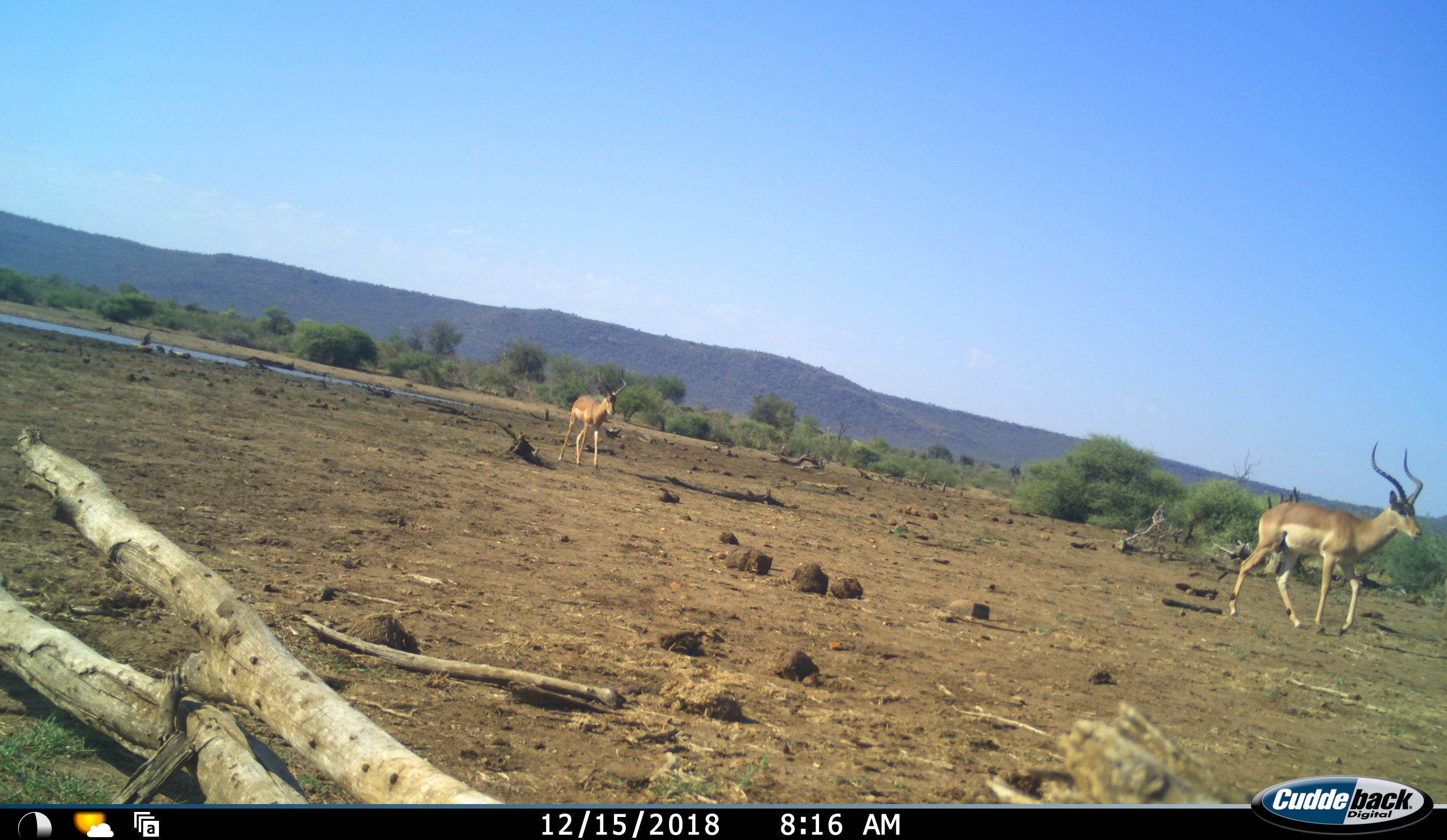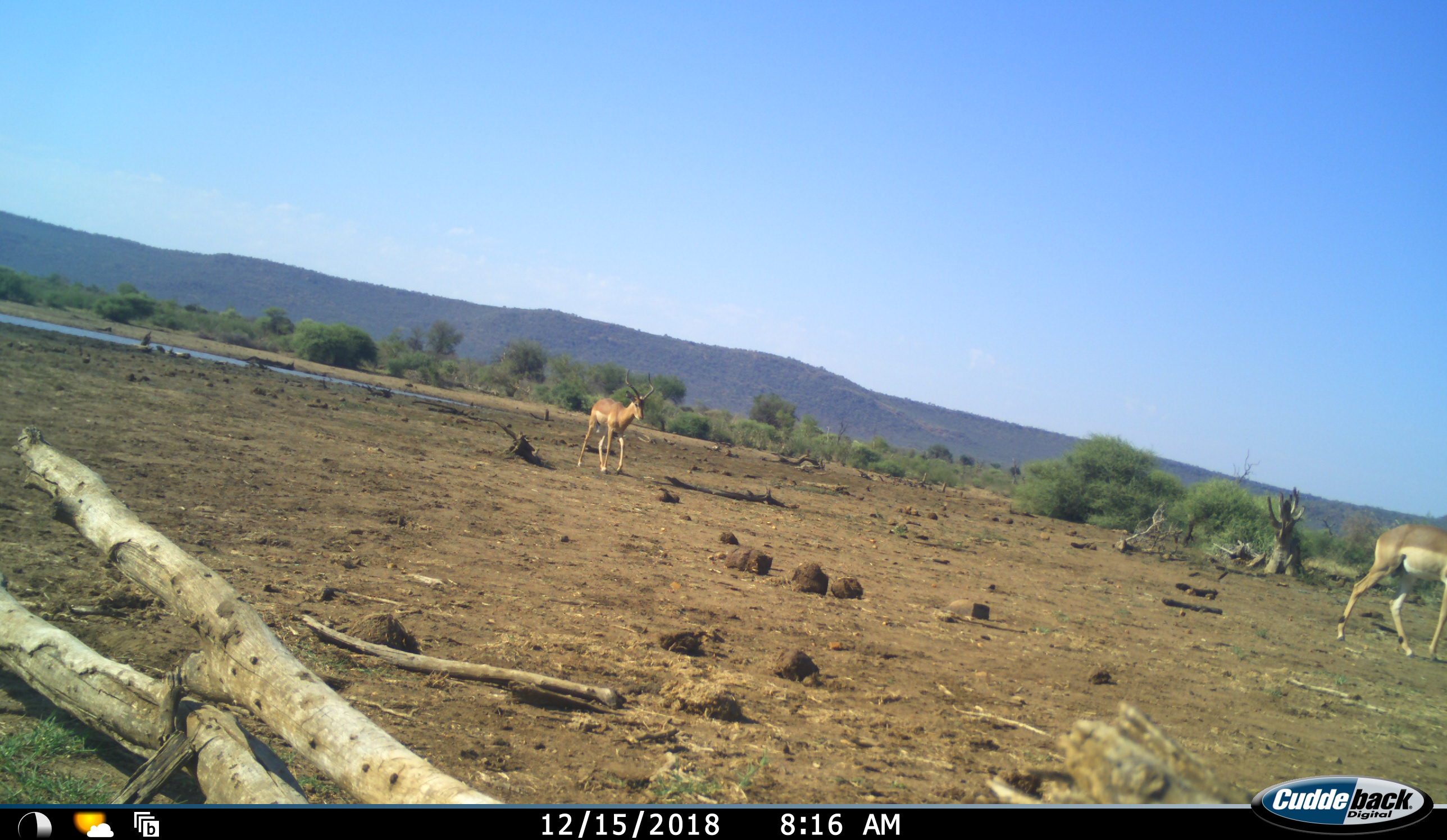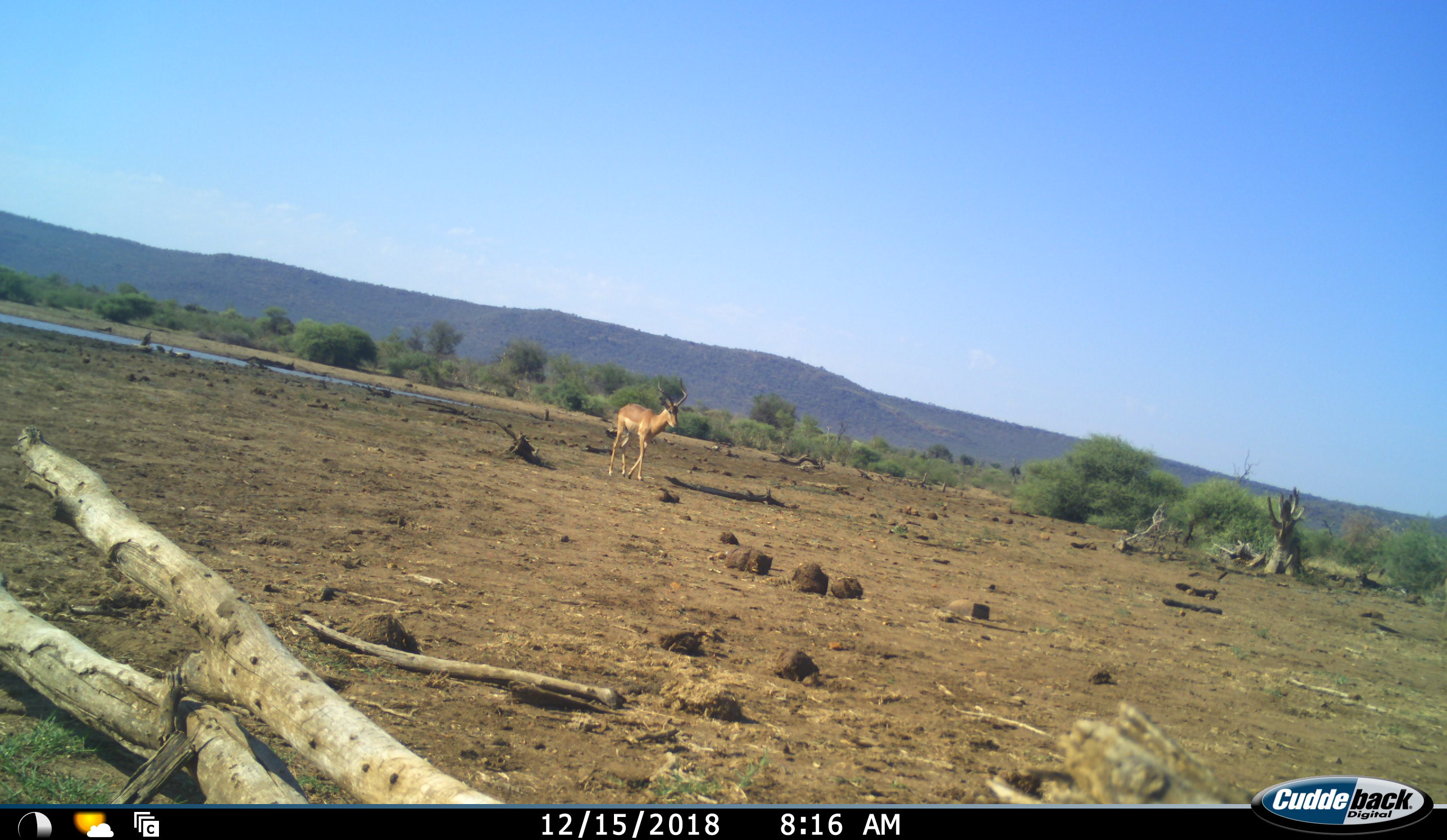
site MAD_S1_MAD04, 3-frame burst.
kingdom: Animalia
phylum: Chordata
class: Mammalia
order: Artiodactyla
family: Bovidae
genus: Aepyceros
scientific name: Aepyceros melampus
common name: impala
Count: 2.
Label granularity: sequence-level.